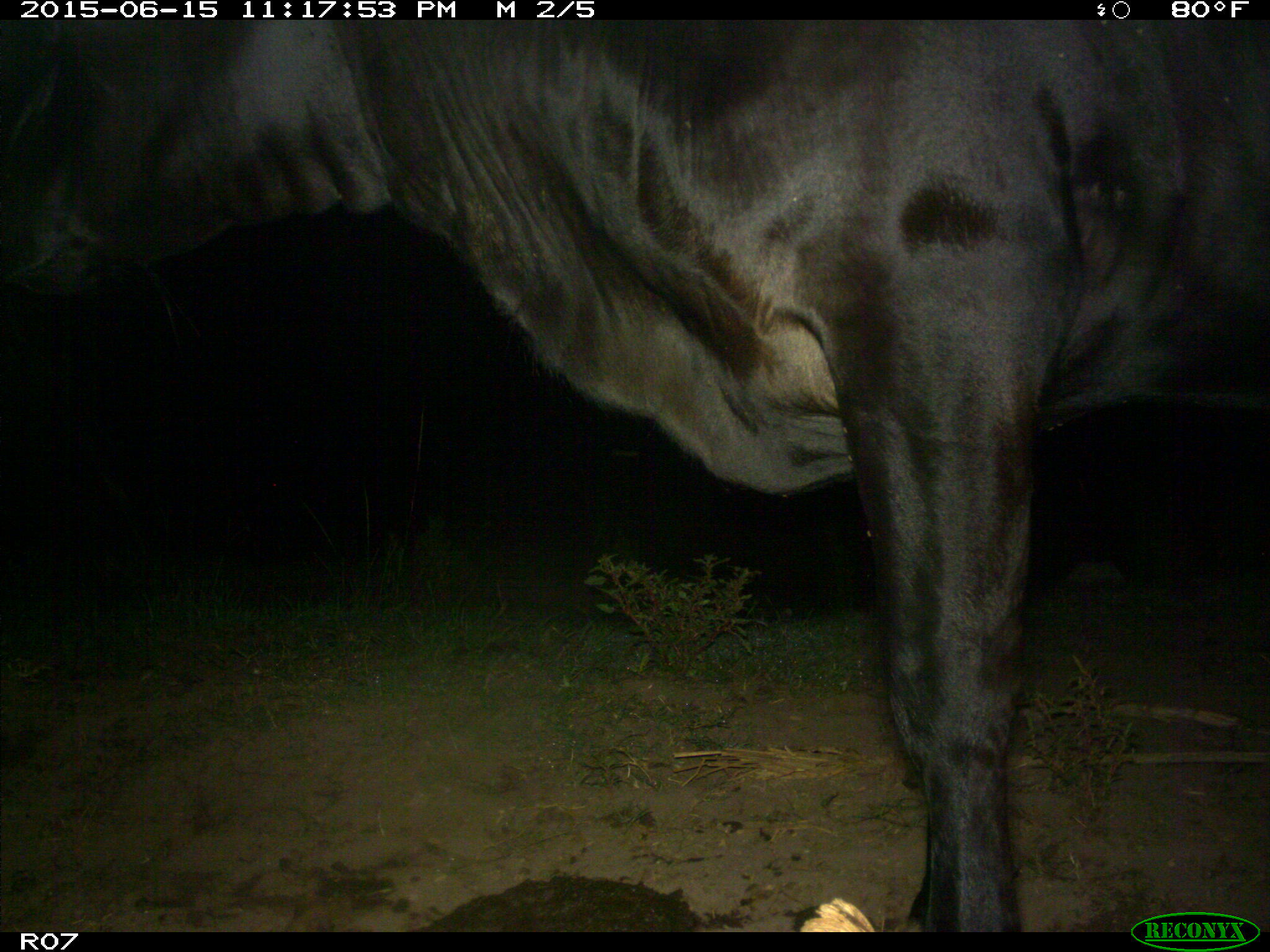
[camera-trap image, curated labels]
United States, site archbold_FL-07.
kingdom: Animalia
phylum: Chordata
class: Mammalia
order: Artiodactyla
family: Bovidae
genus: Bos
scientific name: Bos taurus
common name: domestic cow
Bos taurus (domestic cow).